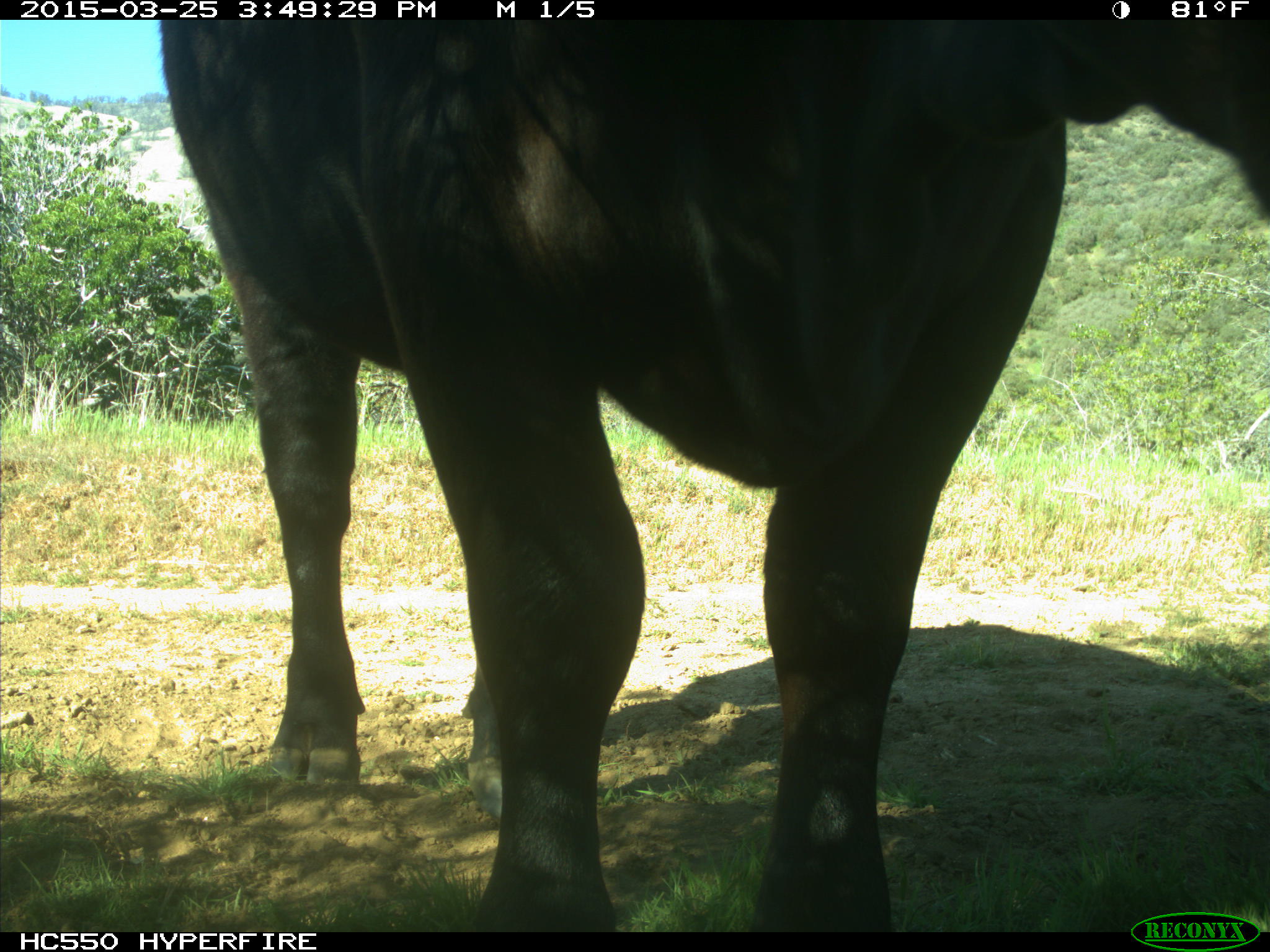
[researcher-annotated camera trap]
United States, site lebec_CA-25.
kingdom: Animalia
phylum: Chordata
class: Mammalia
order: Artiodactyla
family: Bovidae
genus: Bos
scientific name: Bos taurus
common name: domestic cow